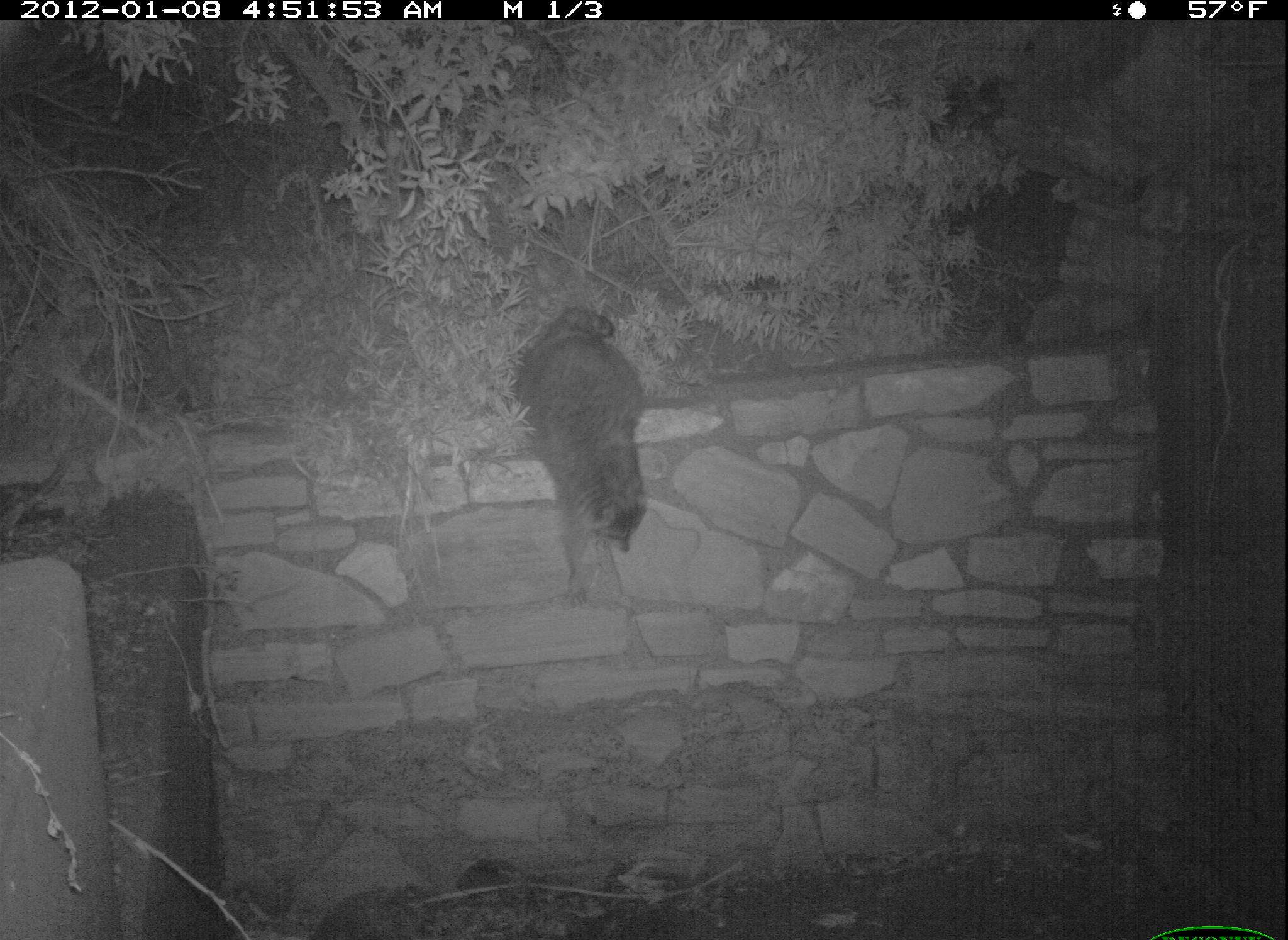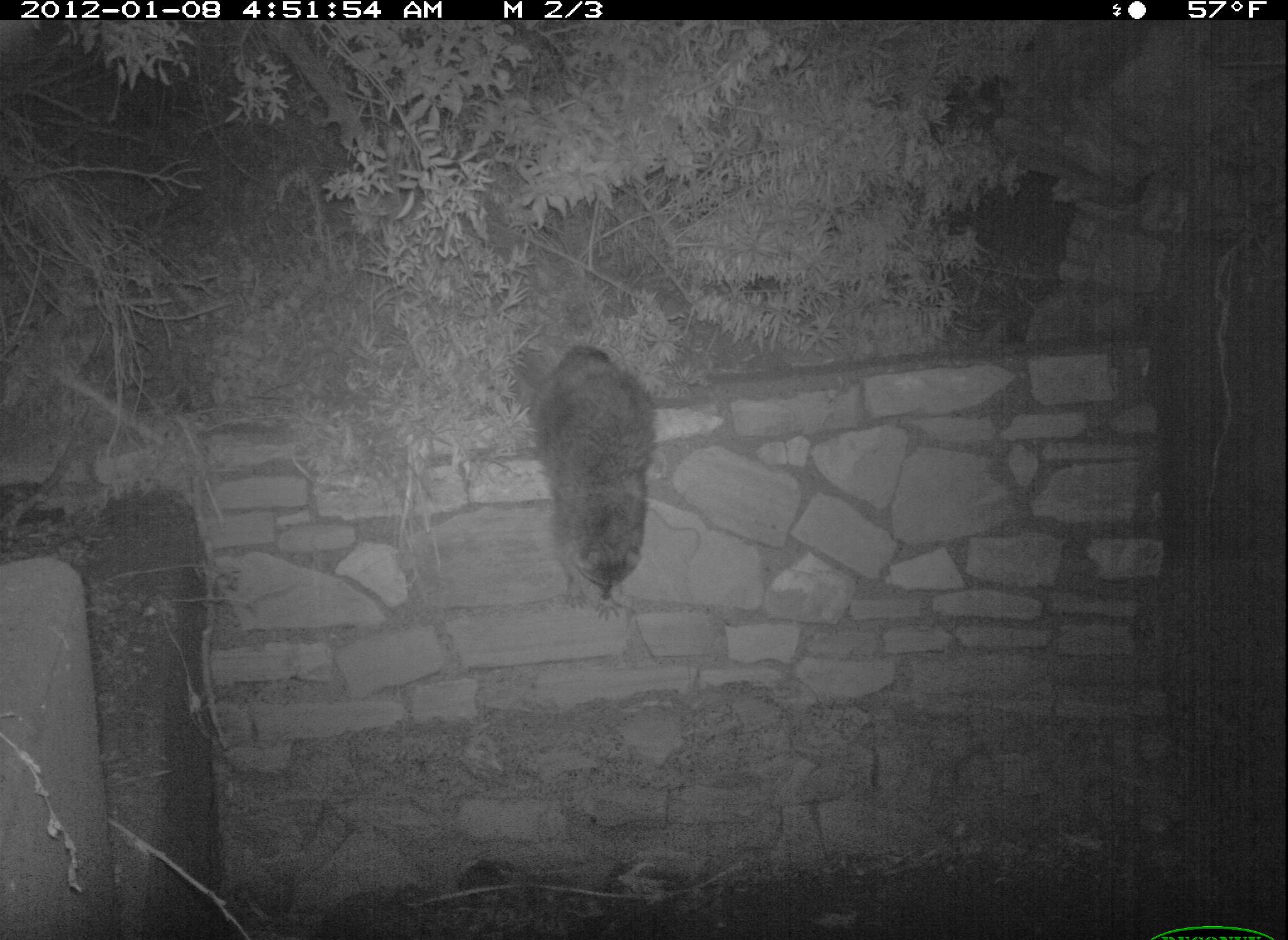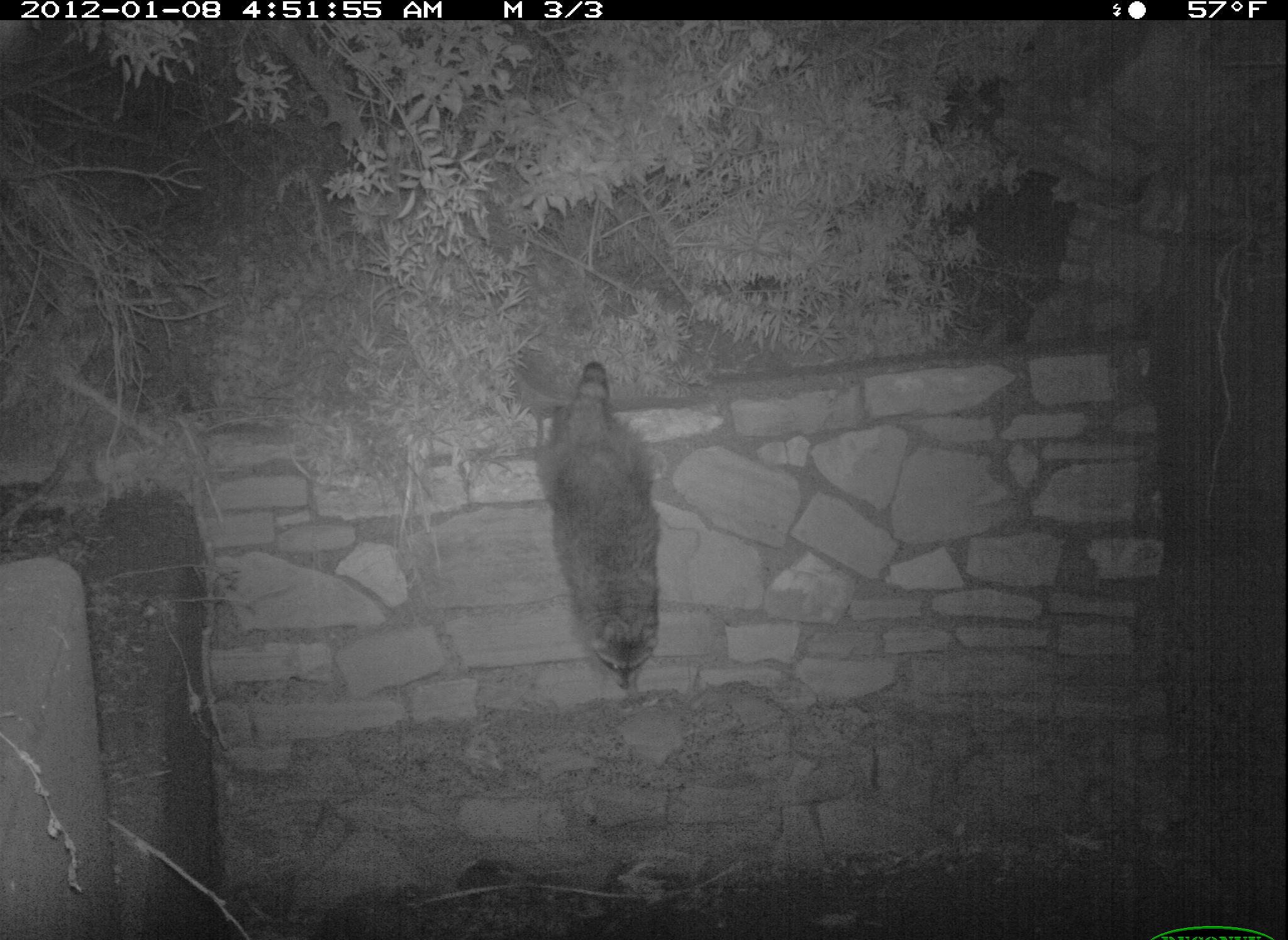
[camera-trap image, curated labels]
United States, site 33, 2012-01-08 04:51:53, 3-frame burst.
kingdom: Animalia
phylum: Chordata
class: Mammalia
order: Carnivora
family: Procyonidae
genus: Procyon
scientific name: Procyon lotor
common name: raccoon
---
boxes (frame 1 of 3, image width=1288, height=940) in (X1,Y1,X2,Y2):
raccoon: (504,292,689,586)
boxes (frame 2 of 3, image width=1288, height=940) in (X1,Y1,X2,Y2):
raccoon: (504,332,668,628)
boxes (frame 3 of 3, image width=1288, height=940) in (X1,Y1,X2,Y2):
raccoon: (514,333,689,733)